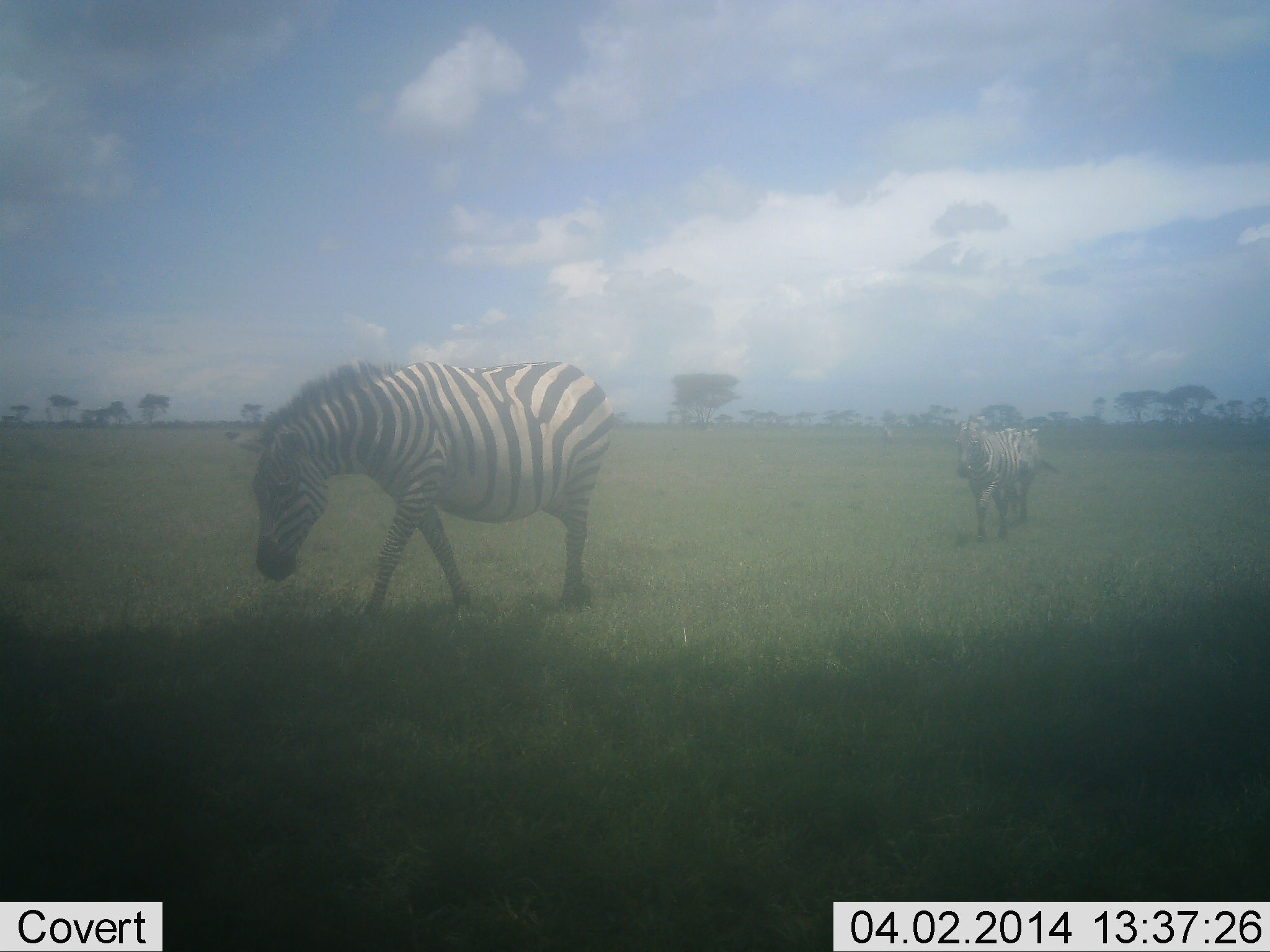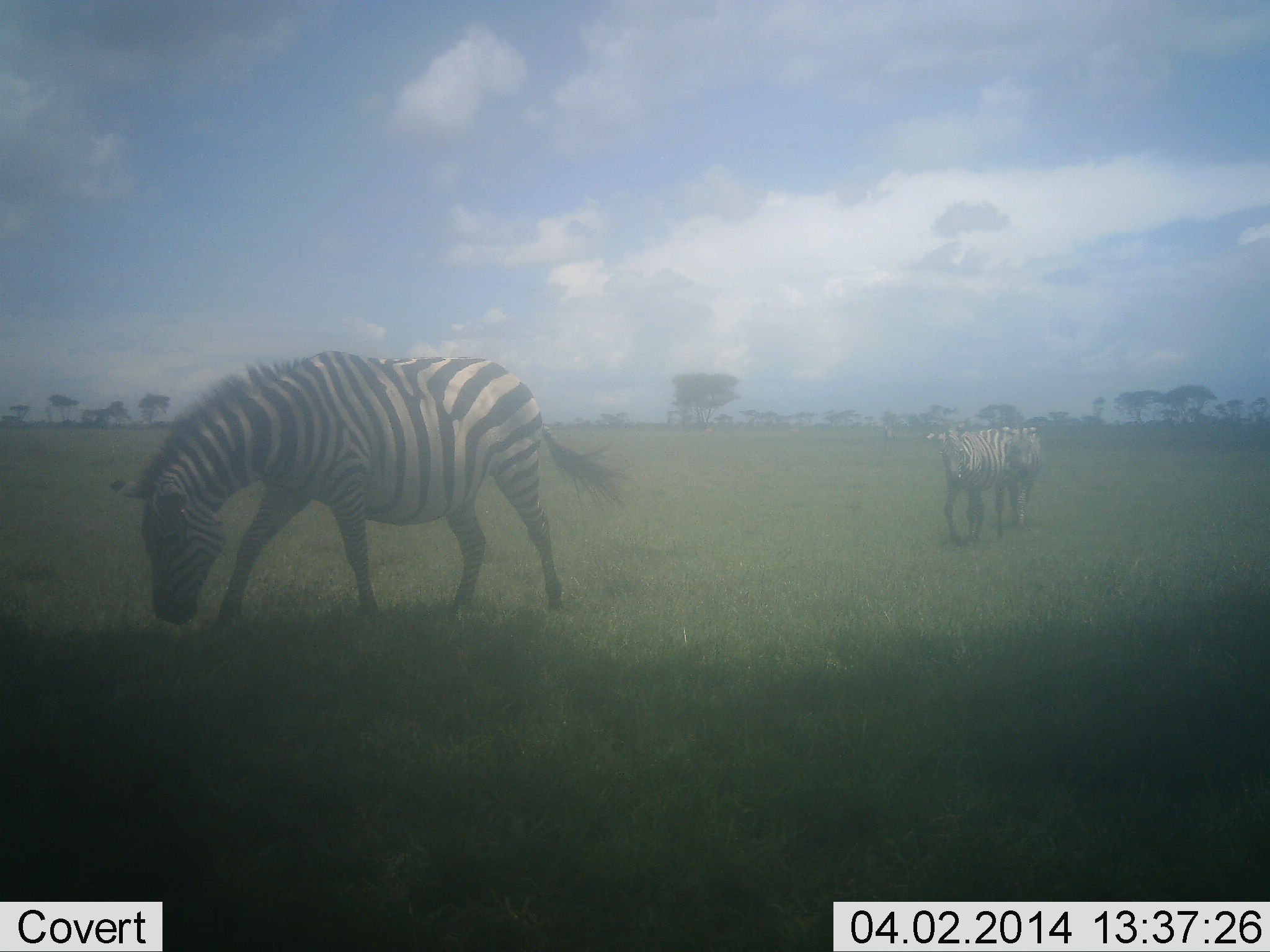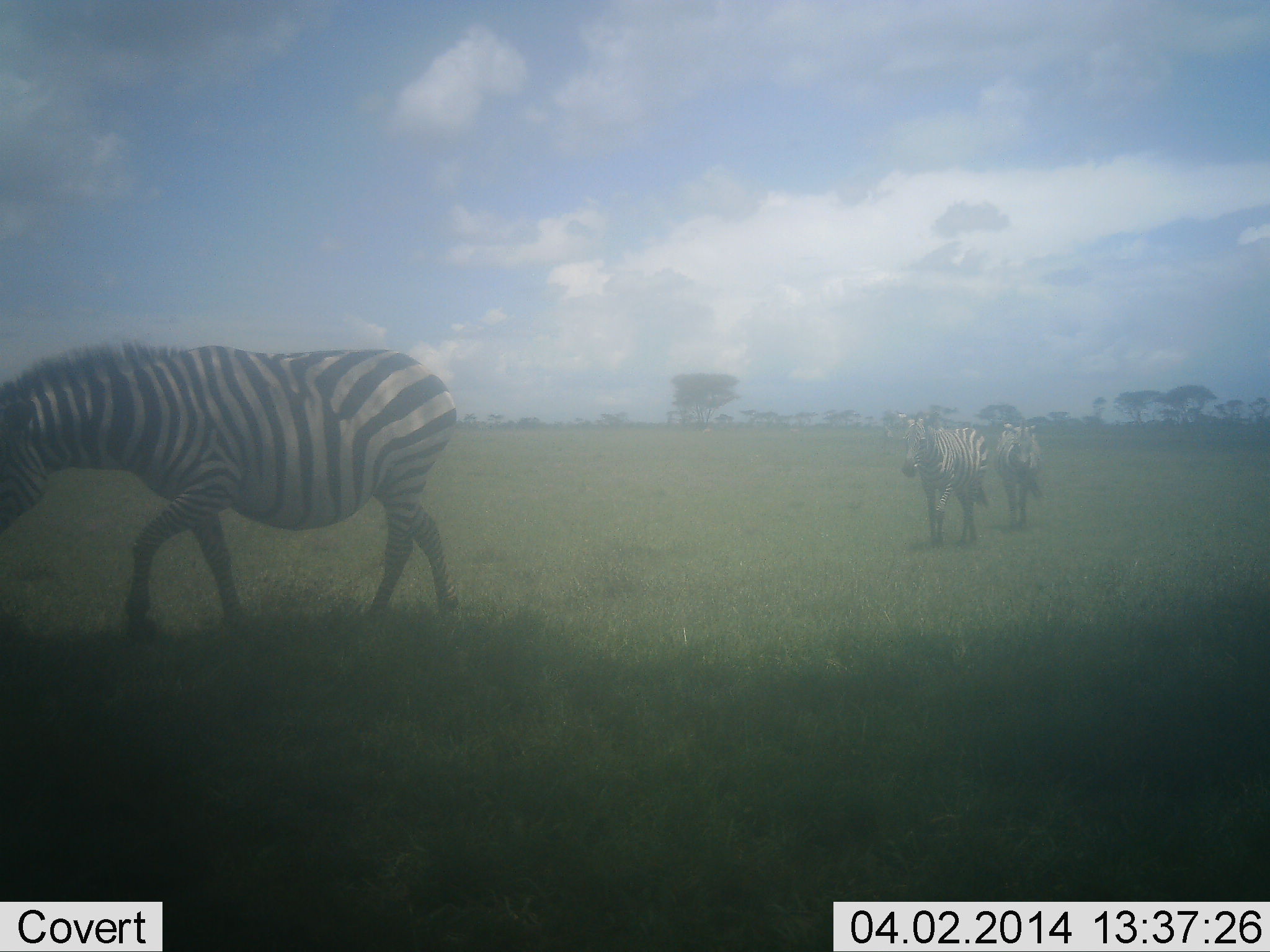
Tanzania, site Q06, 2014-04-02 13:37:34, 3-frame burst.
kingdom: Animalia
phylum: Chordata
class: Mammalia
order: Perissodactyla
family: Equidae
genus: Equus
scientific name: Equus quagga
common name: plains zebra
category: zebra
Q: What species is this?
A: Zebra (plains zebra) (Equus quagga).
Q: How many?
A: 3.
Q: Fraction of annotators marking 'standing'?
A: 0%.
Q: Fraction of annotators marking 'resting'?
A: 0%.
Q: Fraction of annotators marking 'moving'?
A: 90%.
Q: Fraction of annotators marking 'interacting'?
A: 10%.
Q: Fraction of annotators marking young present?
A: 0%.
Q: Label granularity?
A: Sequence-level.